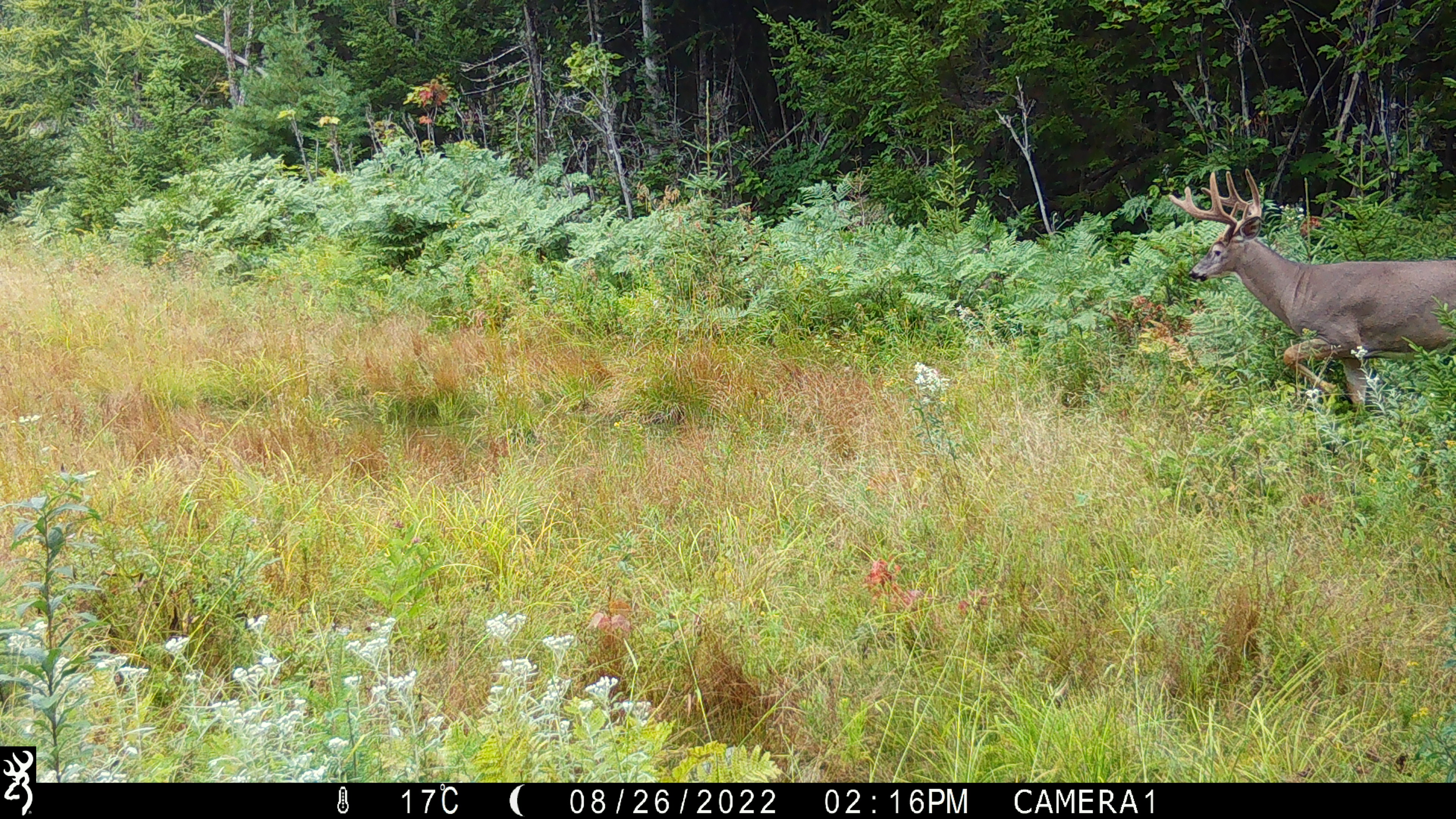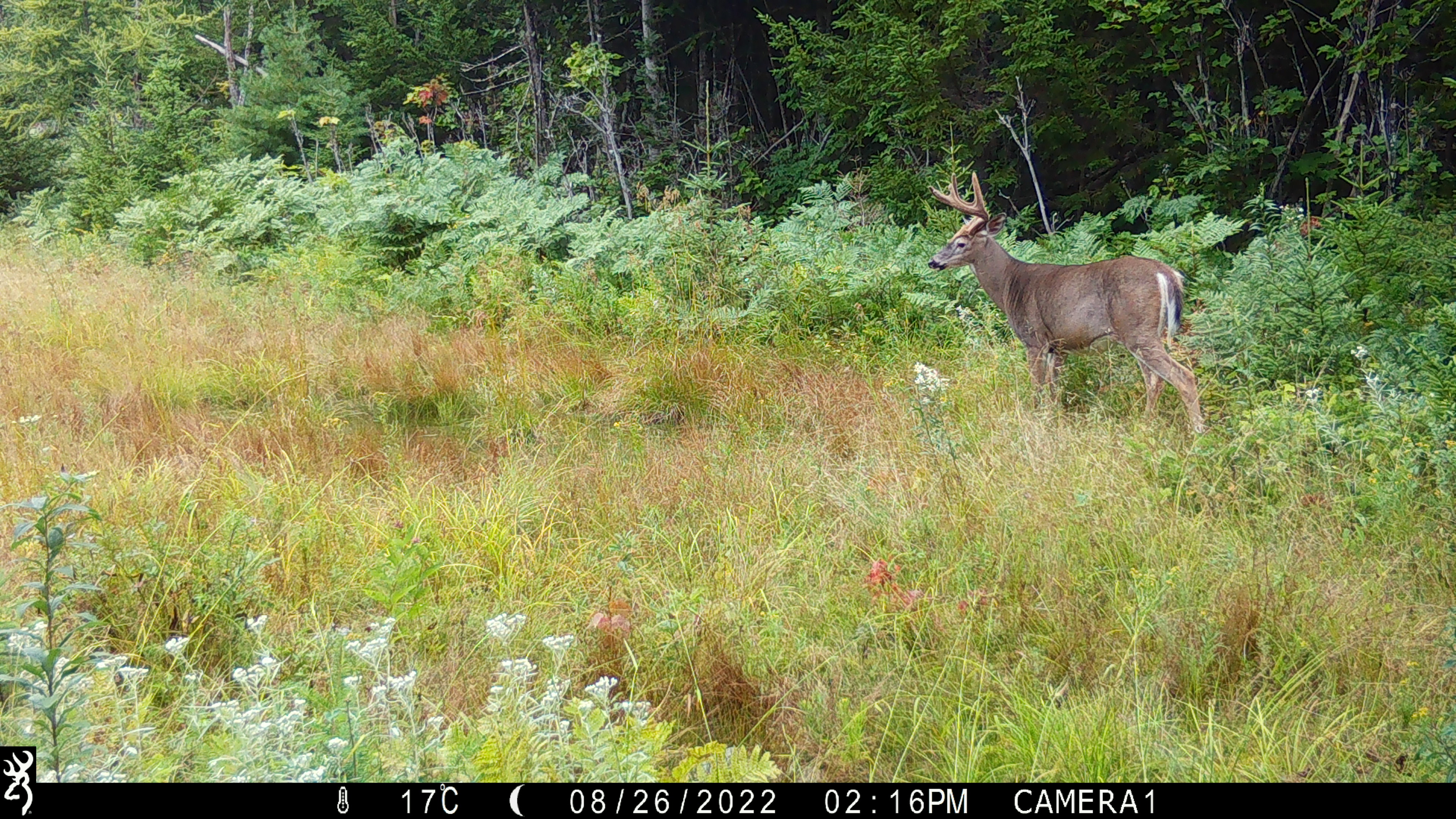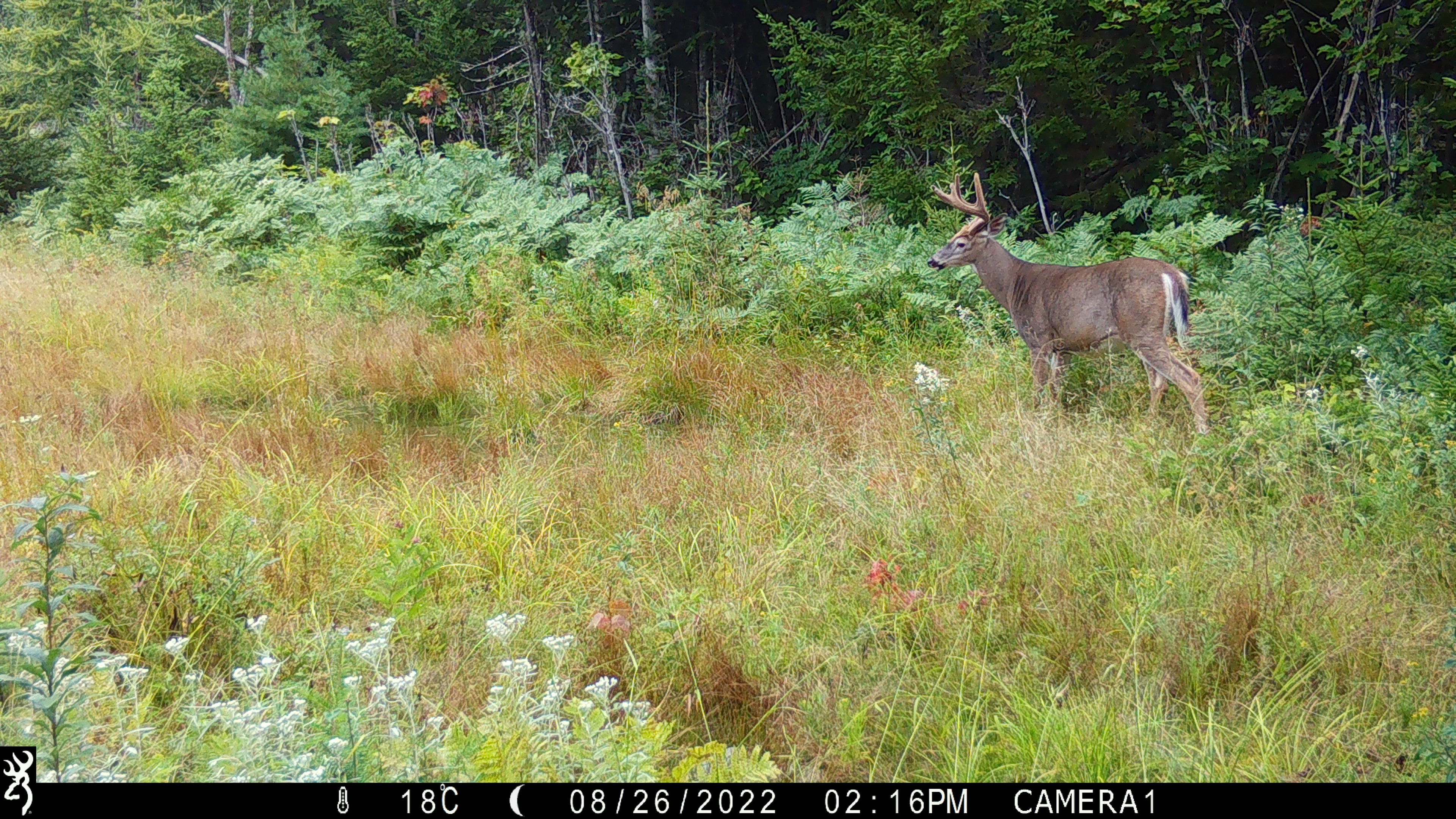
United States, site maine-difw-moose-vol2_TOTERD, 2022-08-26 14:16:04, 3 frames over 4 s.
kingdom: Animalia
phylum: Chordata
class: Mammalia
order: Artiodactyla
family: Cervidae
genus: Odocoileus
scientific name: Odocoileus virginianus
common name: white-tailed deer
White-tailed deer (Odocoileus virginianus).